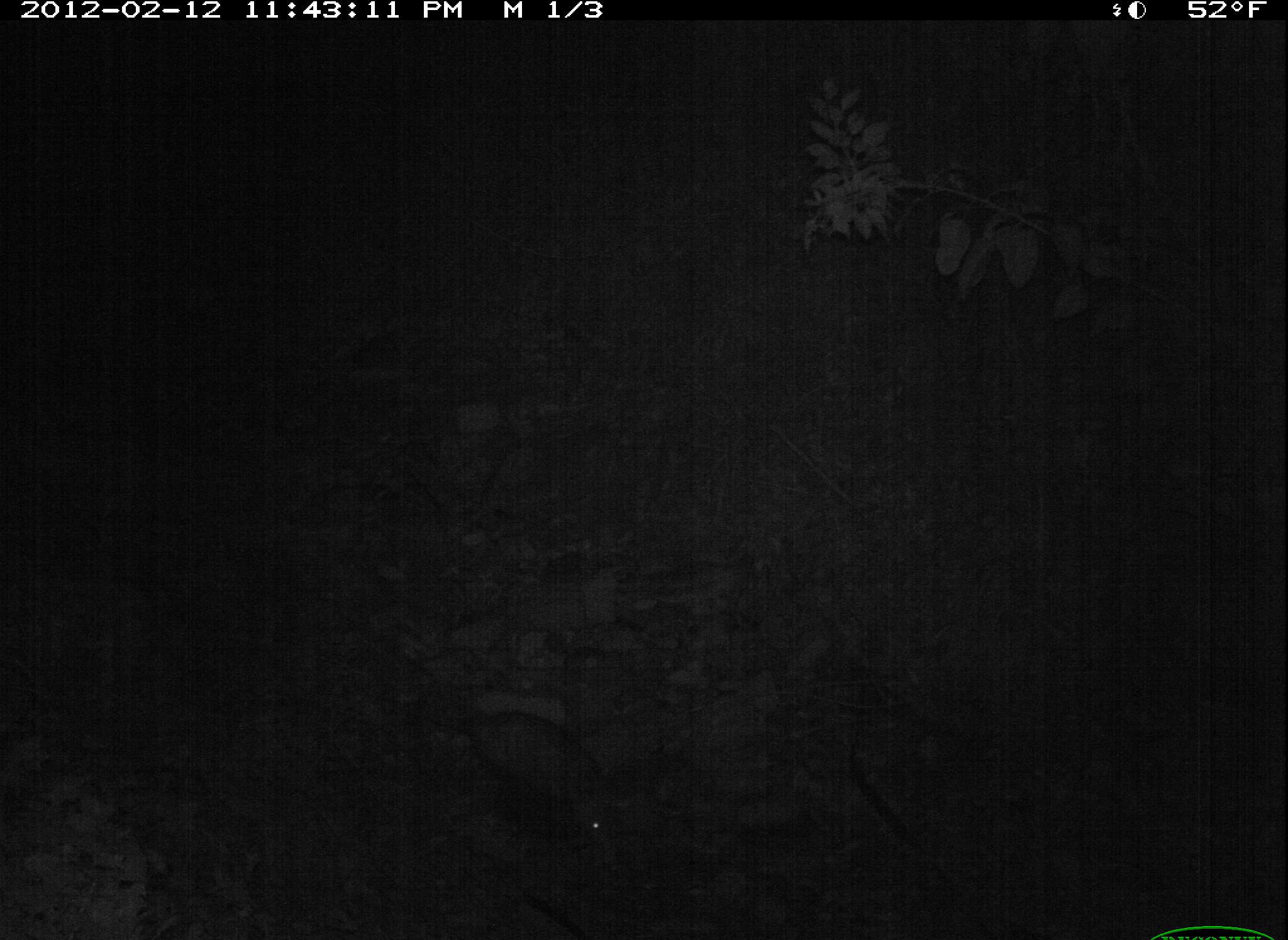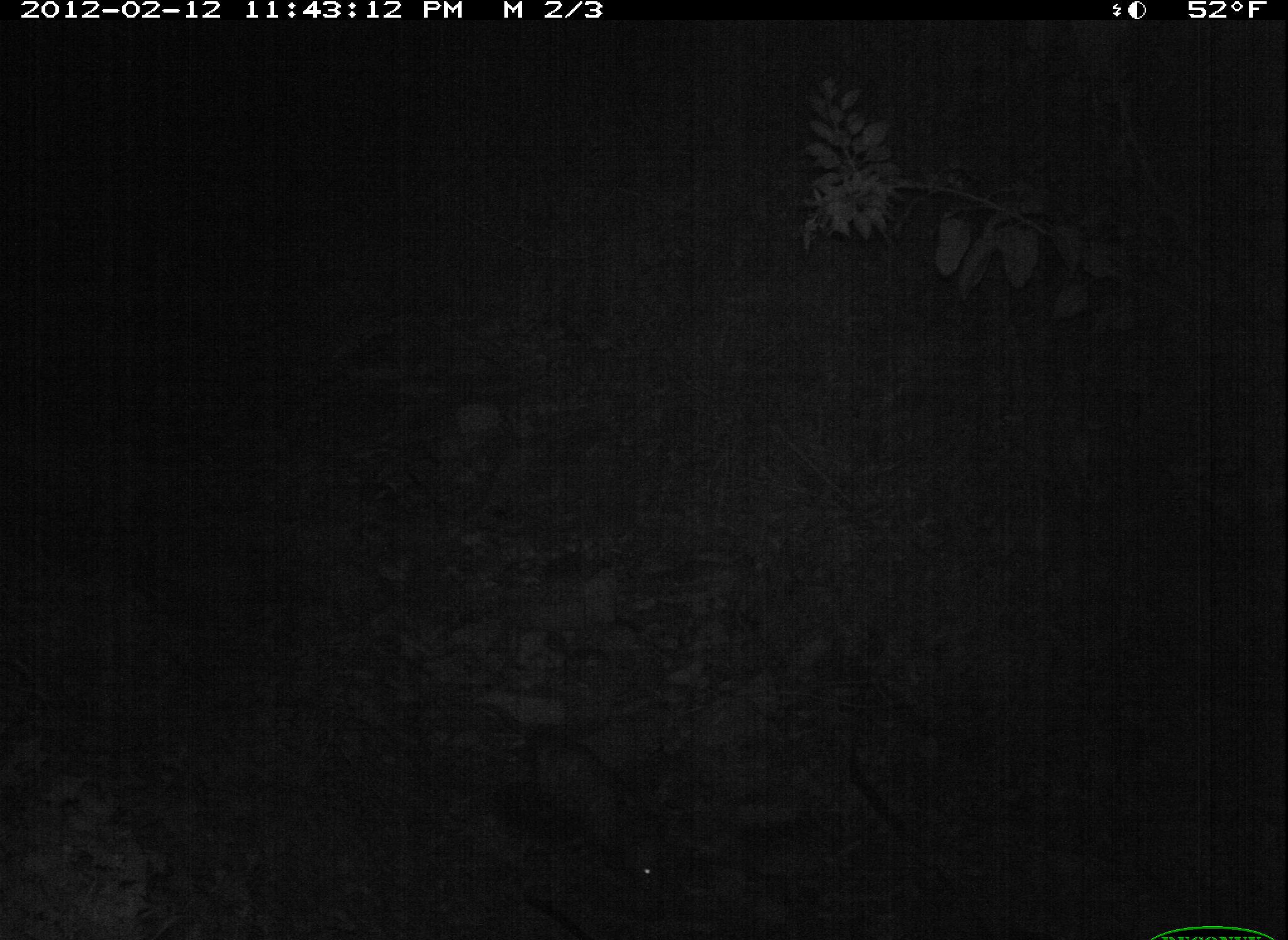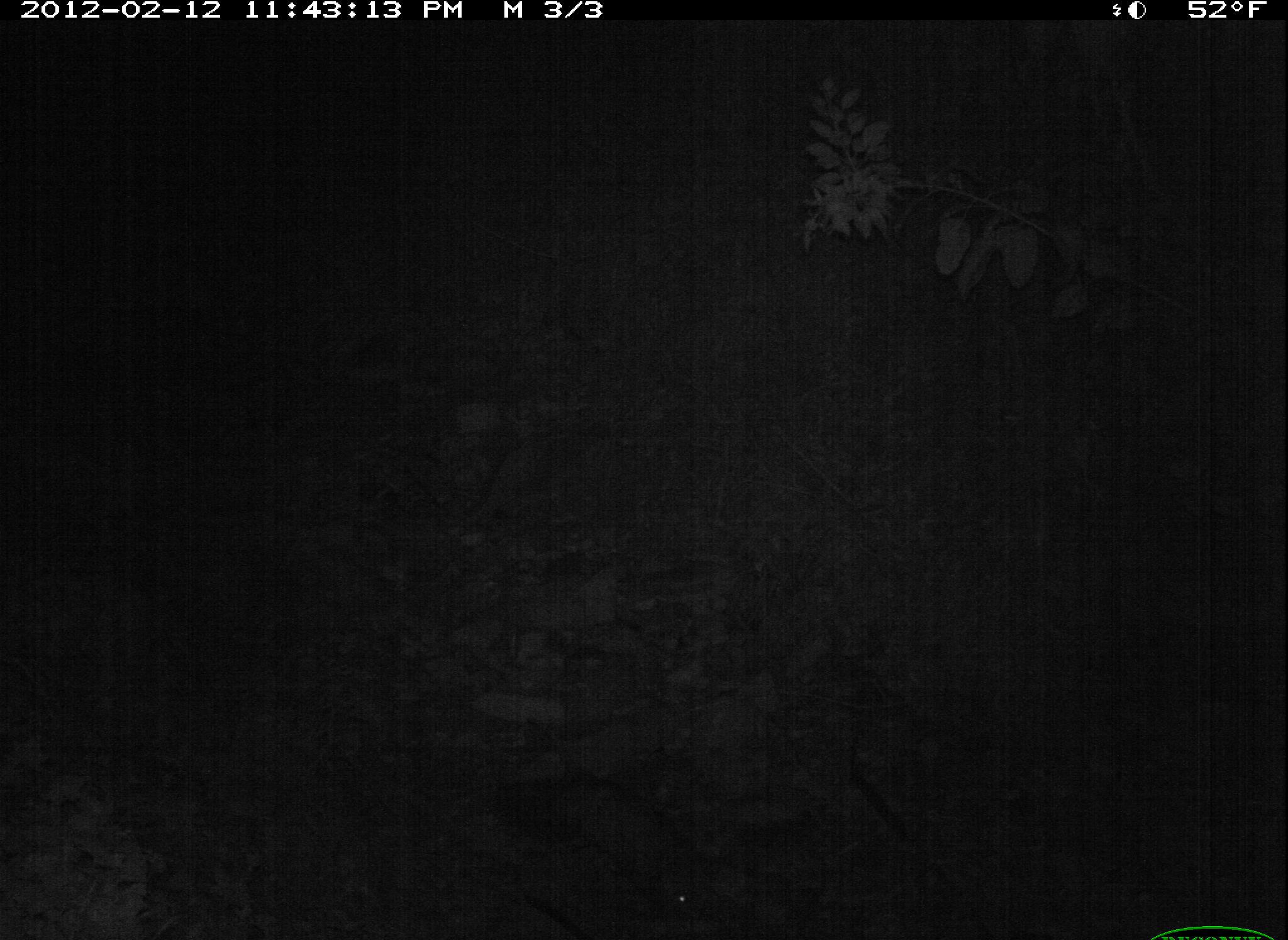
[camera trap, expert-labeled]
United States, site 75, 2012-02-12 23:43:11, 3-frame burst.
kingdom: Animalia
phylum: Chordata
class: Mammalia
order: Didelphimorphia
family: Didelphidae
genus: Didelphis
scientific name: Didelphis virginiana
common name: virginia opossum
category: opossum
Opossum (virginia opossum) (Didelphis virginiana).